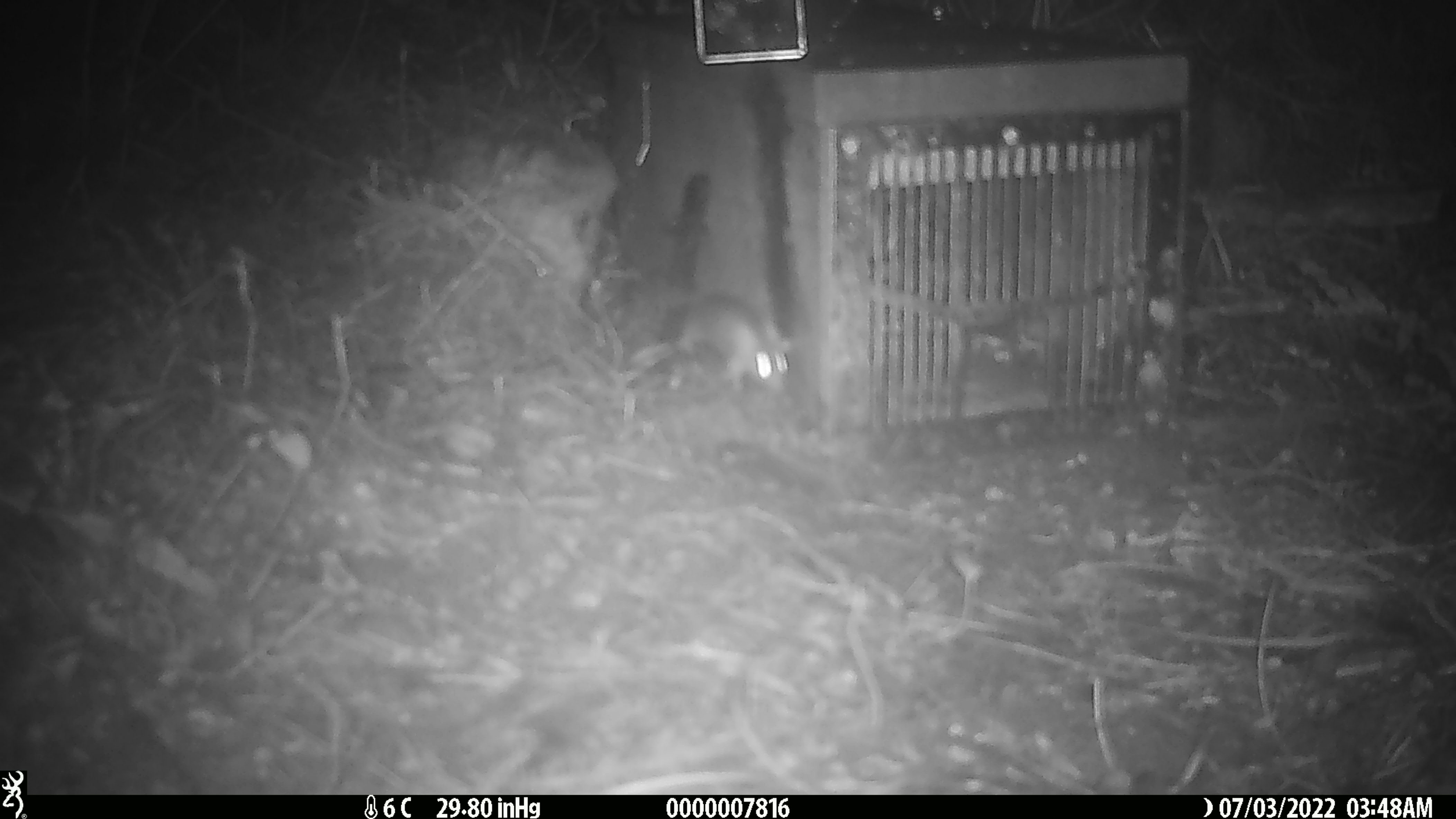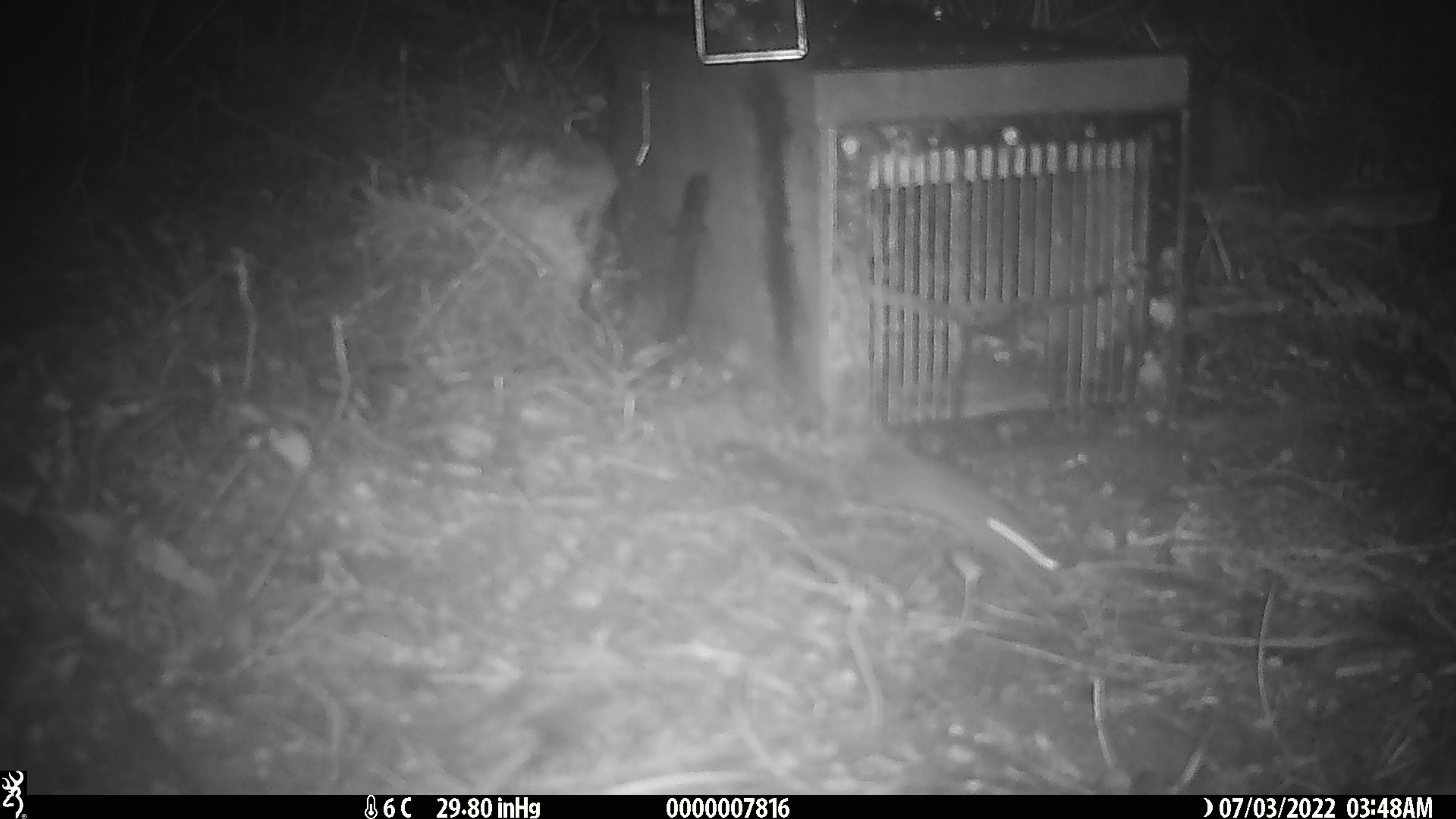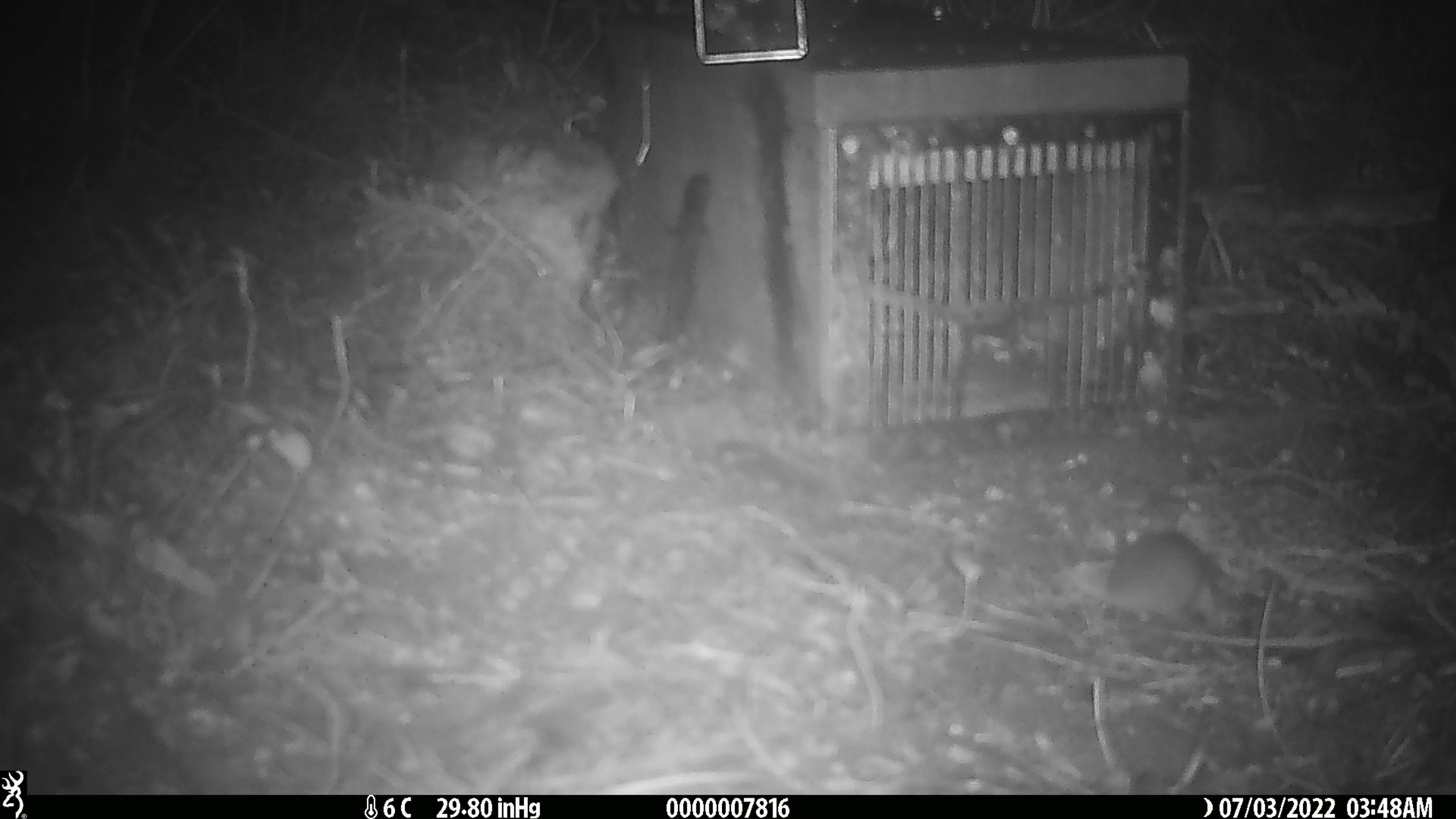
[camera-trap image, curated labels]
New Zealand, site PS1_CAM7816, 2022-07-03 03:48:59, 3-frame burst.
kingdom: Animalia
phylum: Chordata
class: Mammalia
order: Rodentia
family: Muridae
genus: Mus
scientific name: Mus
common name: mouse